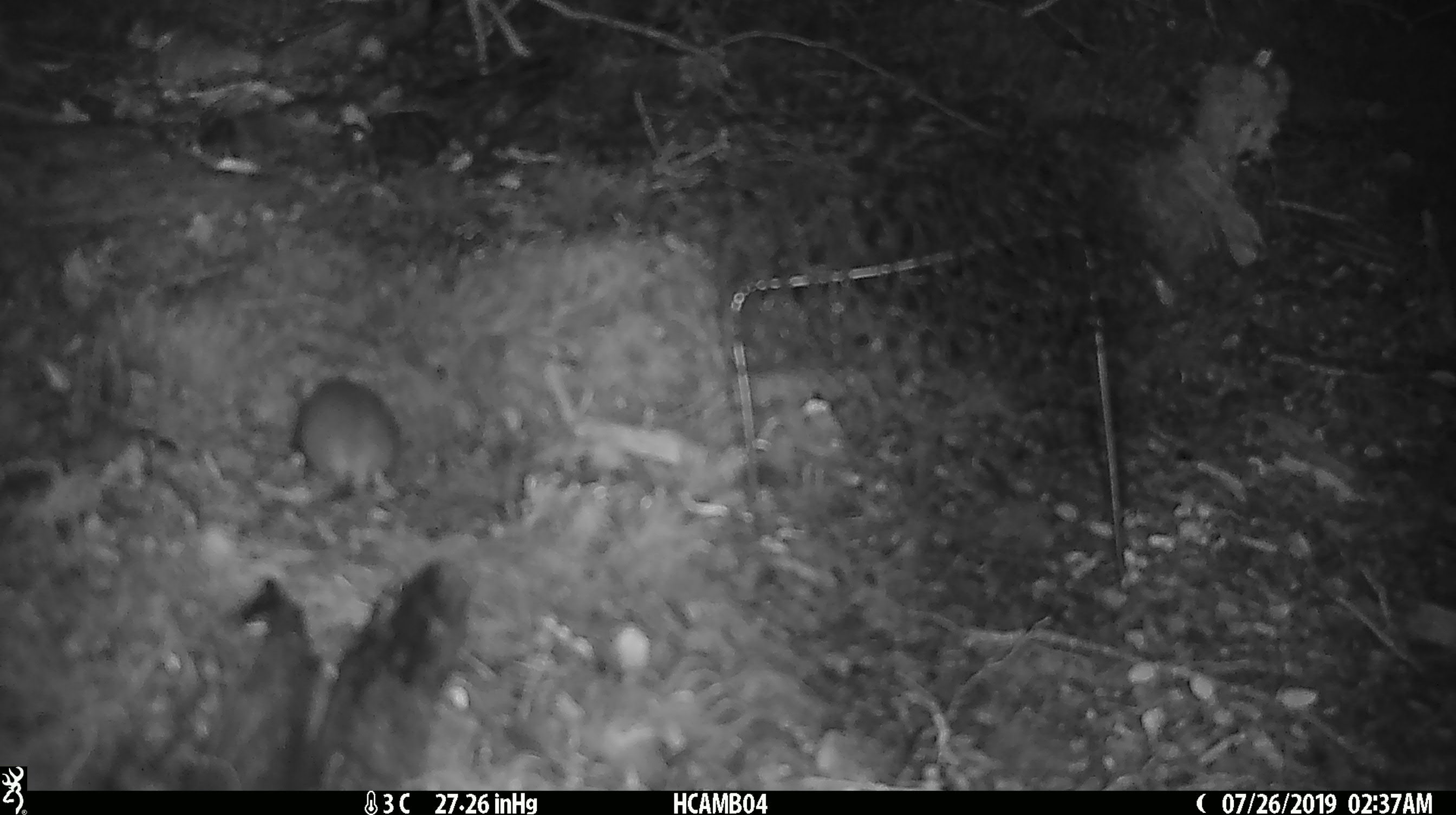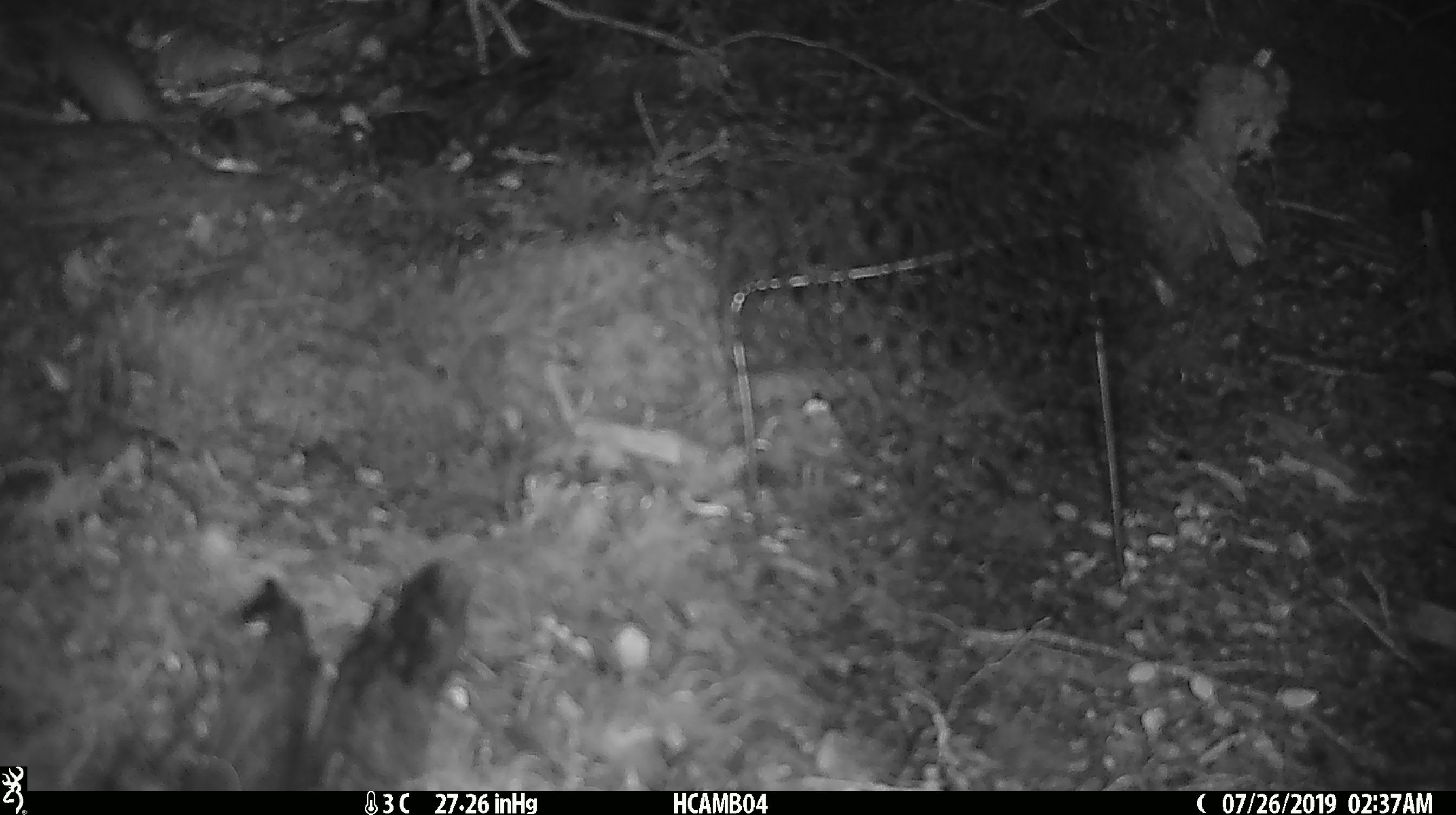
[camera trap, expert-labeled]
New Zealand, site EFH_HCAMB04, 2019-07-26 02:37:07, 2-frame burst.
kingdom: Animalia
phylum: Chordata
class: Mammalia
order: Rodentia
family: Muridae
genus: Mus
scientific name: Mus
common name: mouse